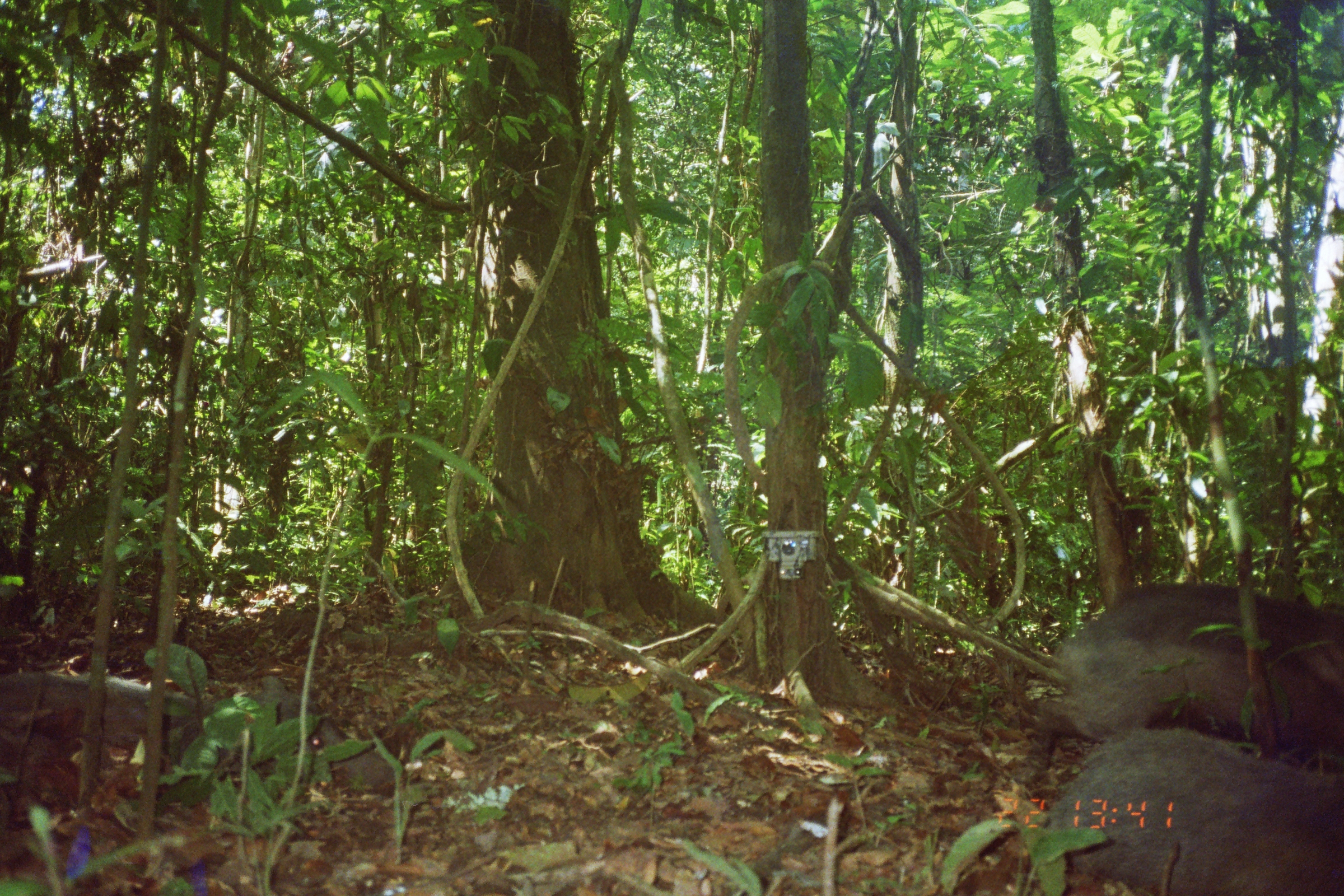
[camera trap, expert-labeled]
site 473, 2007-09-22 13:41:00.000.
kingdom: Animalia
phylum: Chordata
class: Mammalia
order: Artiodactyla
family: Tayassuidae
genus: Tayassu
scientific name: Tayassu pecari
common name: white-lipped peccary